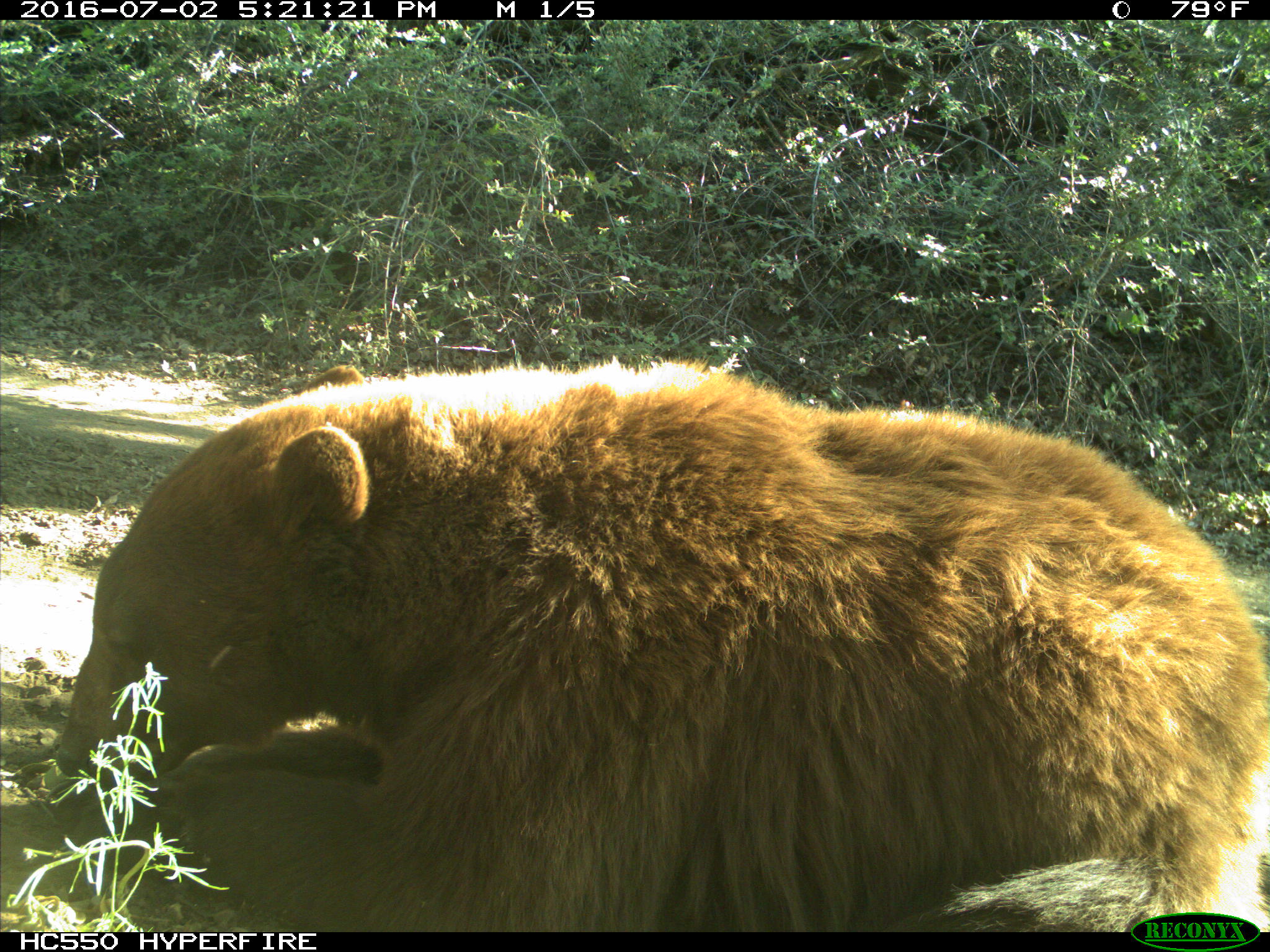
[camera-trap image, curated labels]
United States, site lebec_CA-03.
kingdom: Animalia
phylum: Chordata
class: Mammalia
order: Carnivora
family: Ursidae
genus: Ursus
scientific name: Ursus americanus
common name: american black bear